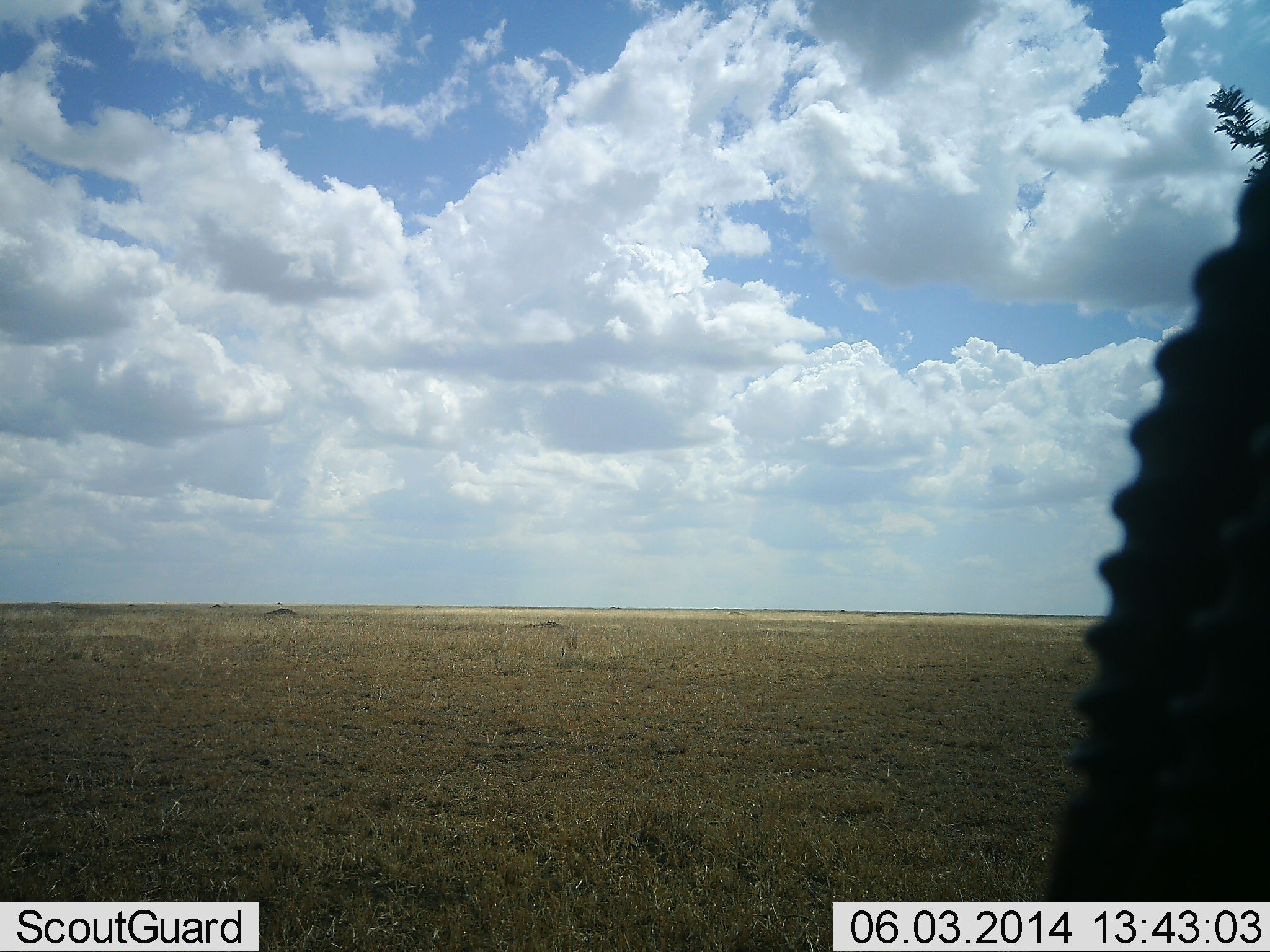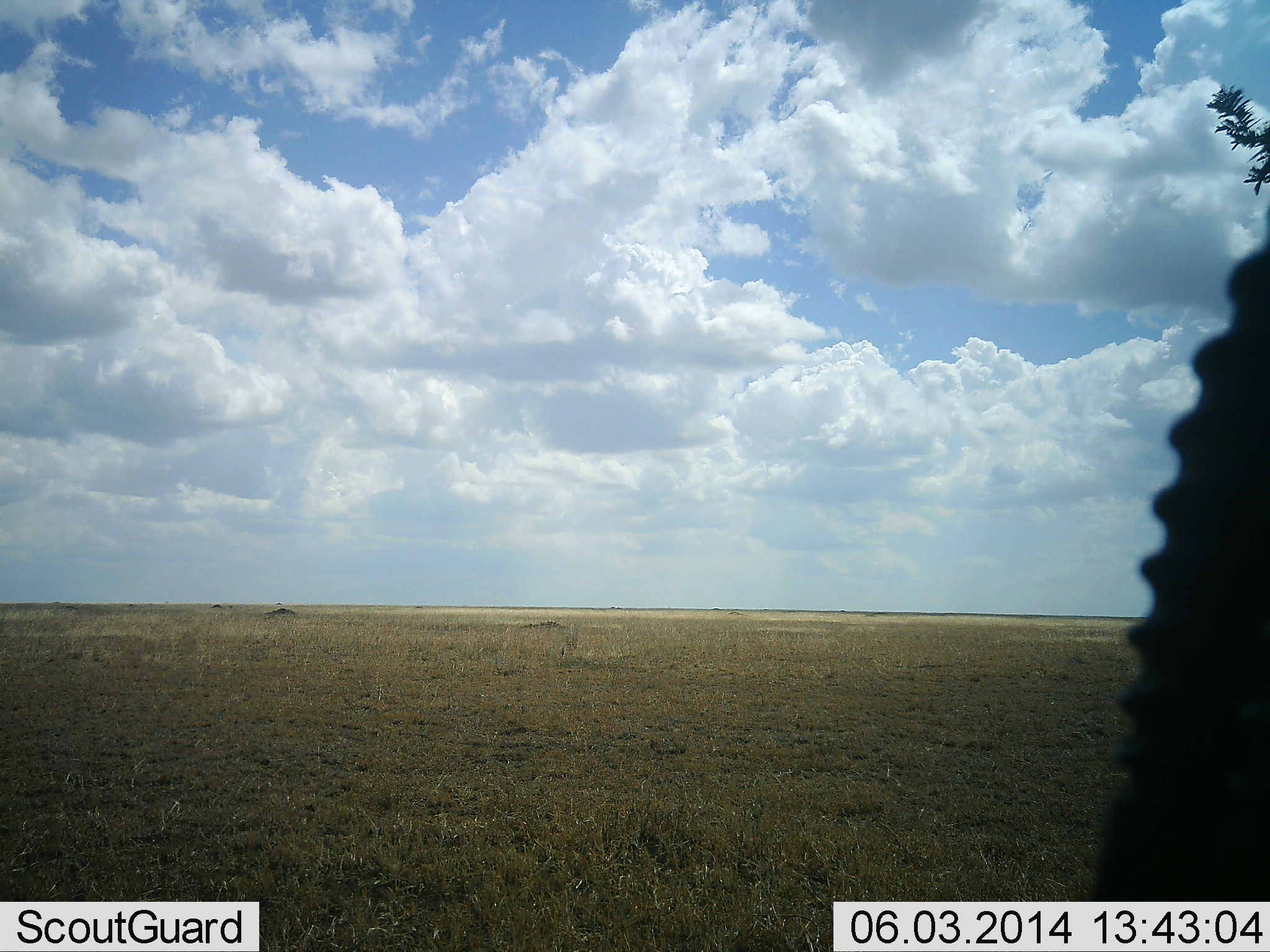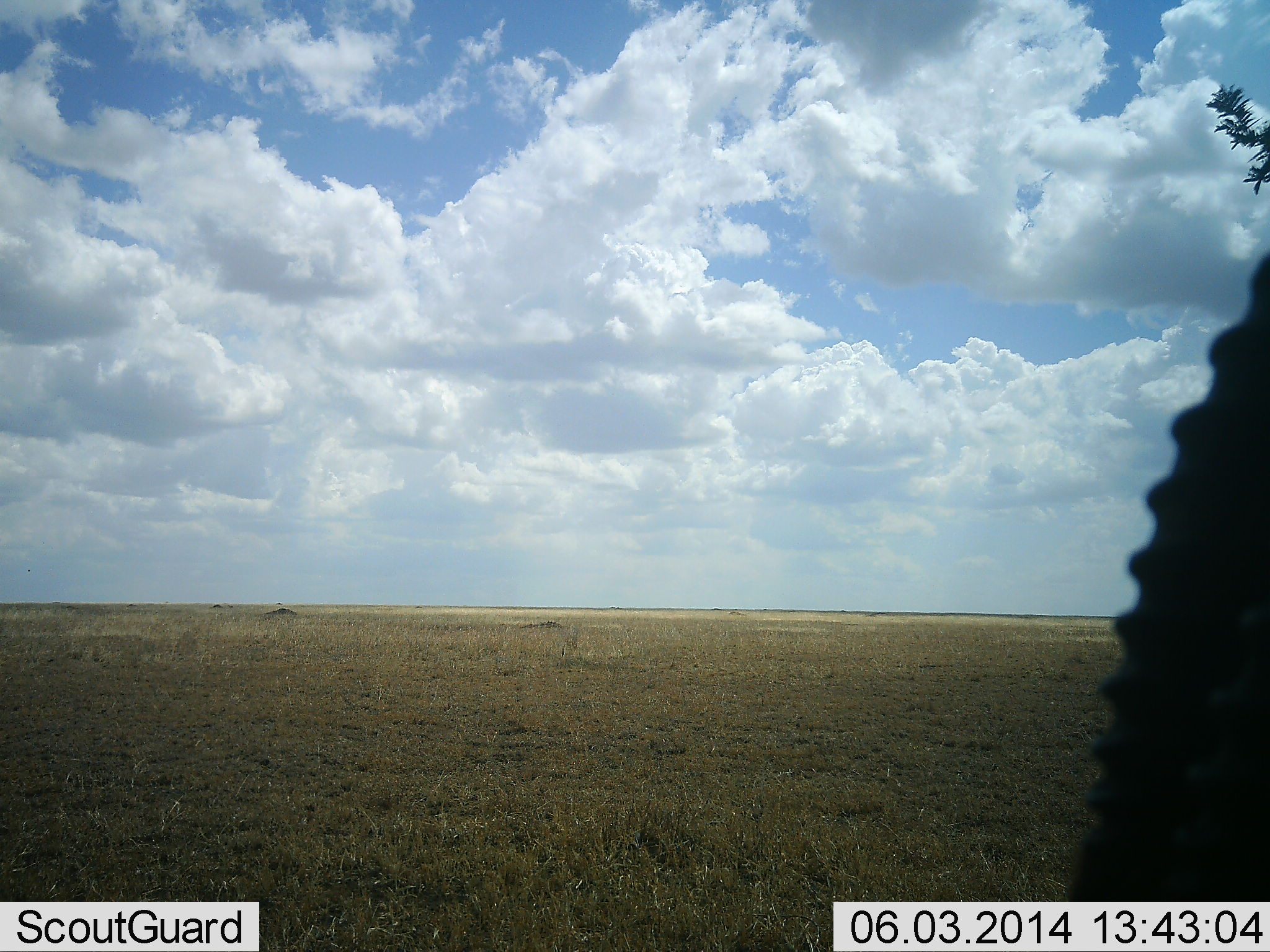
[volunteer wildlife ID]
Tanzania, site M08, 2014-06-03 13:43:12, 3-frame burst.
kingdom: Animalia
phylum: Chordata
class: Mammalia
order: Artiodactyla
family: Bovidae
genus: Eudorcas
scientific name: Eudorcas thomsonii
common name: thomson's gazelle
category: gazellethomsons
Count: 1.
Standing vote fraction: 86%.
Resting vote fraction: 14%.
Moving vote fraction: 0%.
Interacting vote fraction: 0%.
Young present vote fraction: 0%.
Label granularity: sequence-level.